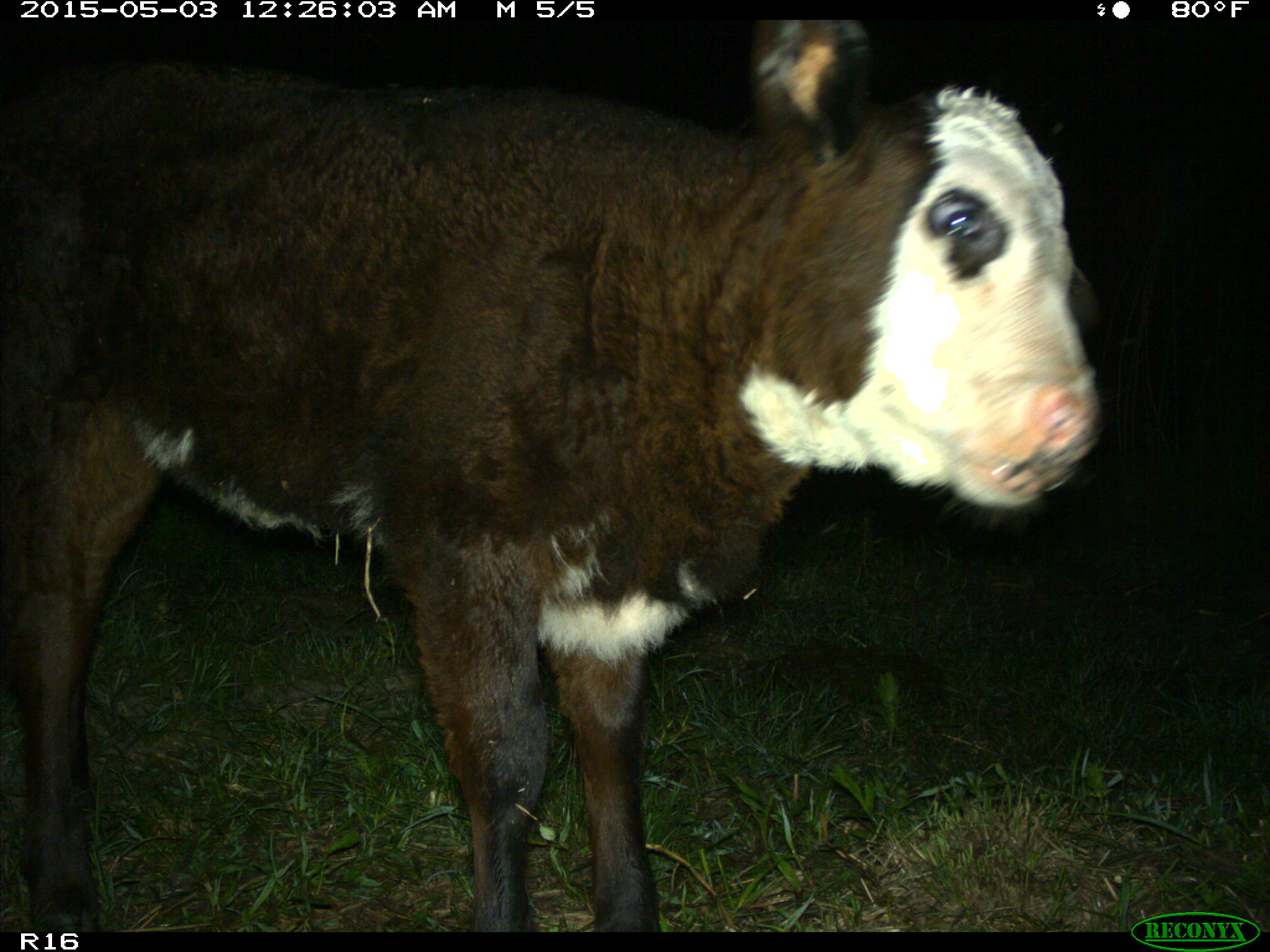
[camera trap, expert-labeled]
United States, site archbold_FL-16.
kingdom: Animalia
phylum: Chordata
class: Mammalia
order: Artiodactyla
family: Bovidae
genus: Bos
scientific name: Bos taurus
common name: domestic cow